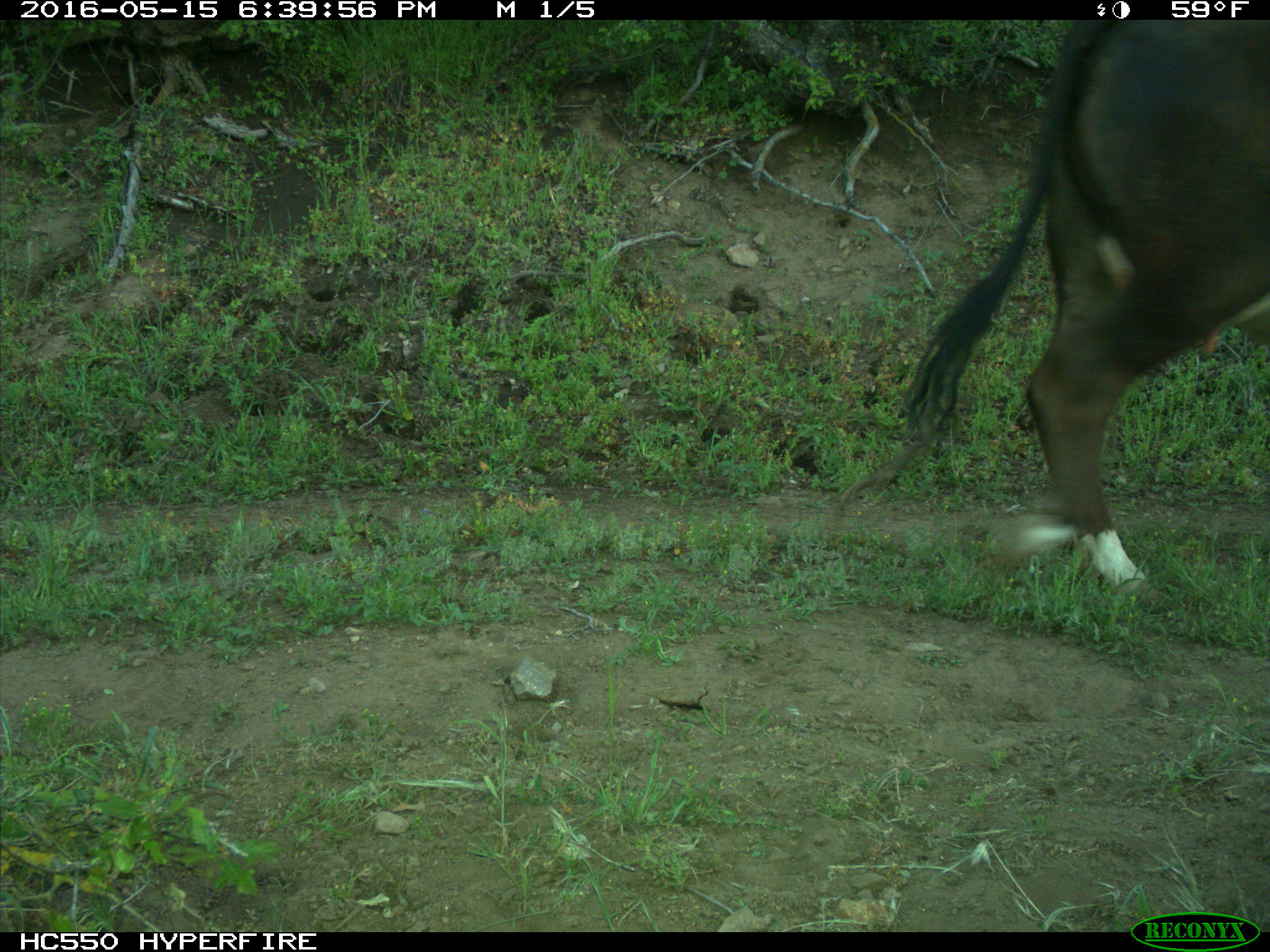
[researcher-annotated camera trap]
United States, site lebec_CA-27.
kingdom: Animalia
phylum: Chordata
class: Mammalia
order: Artiodactyla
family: Bovidae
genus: Bos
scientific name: Bos taurus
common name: domestic cow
Bos taurus (domestic cow).